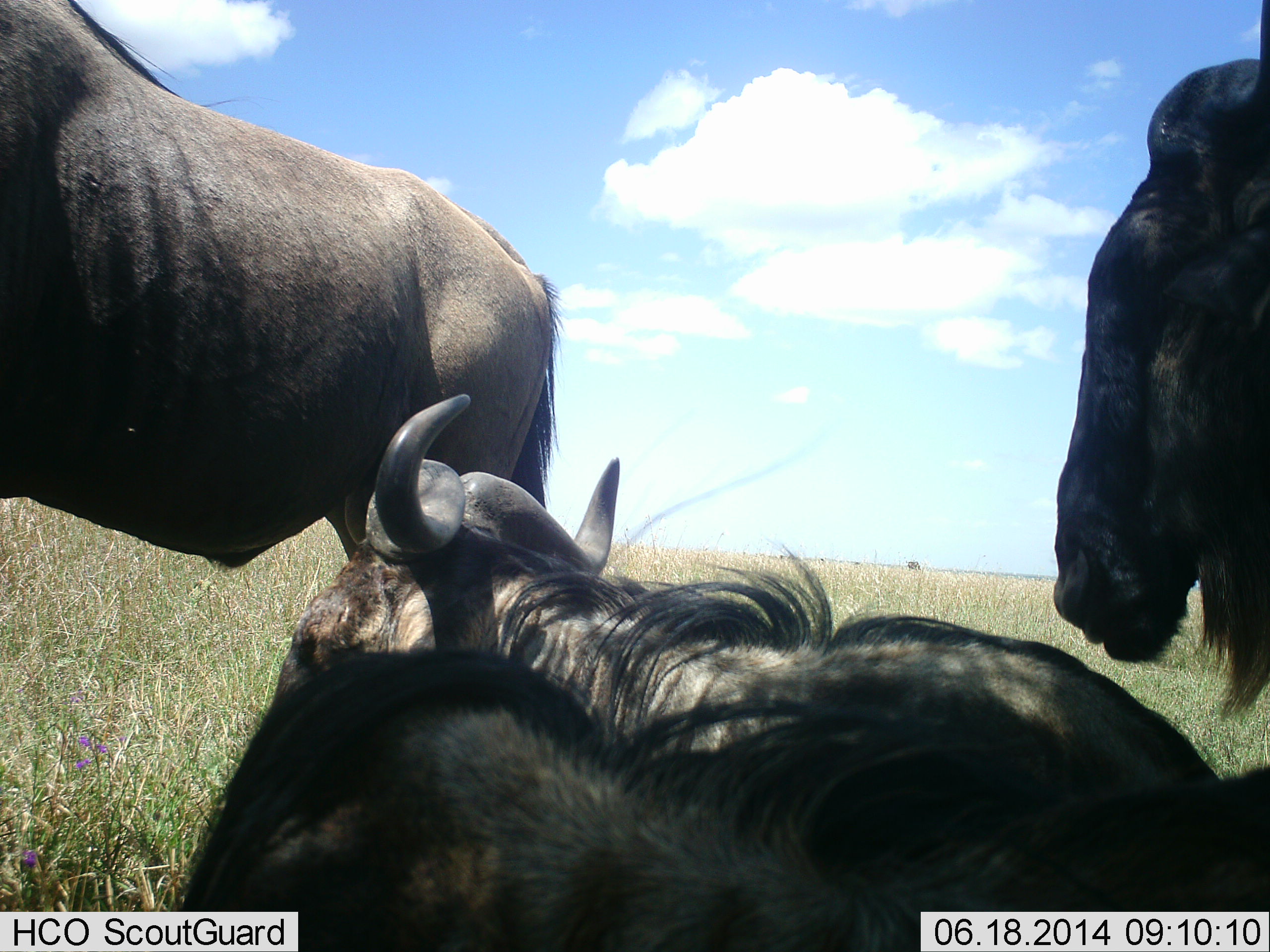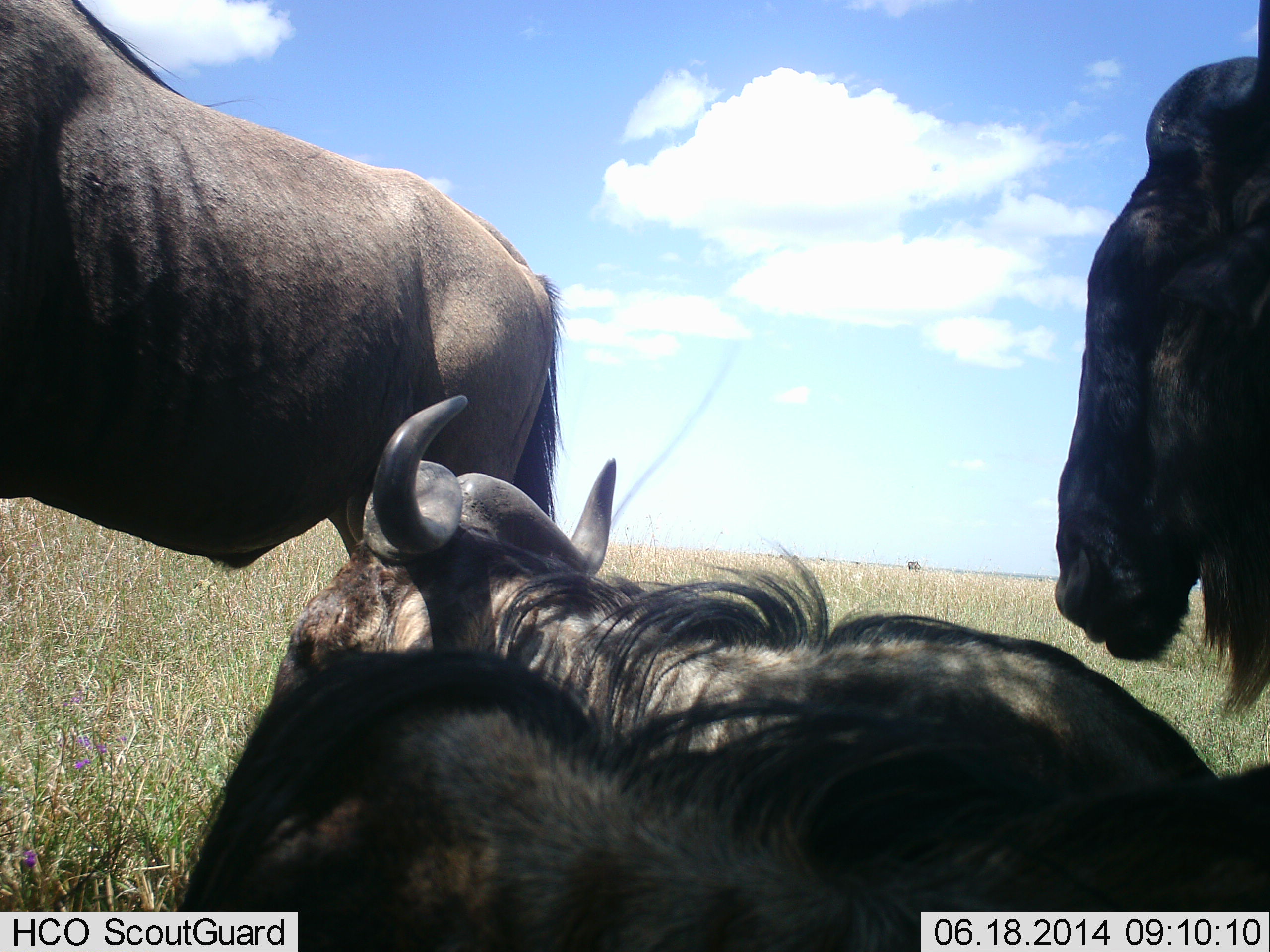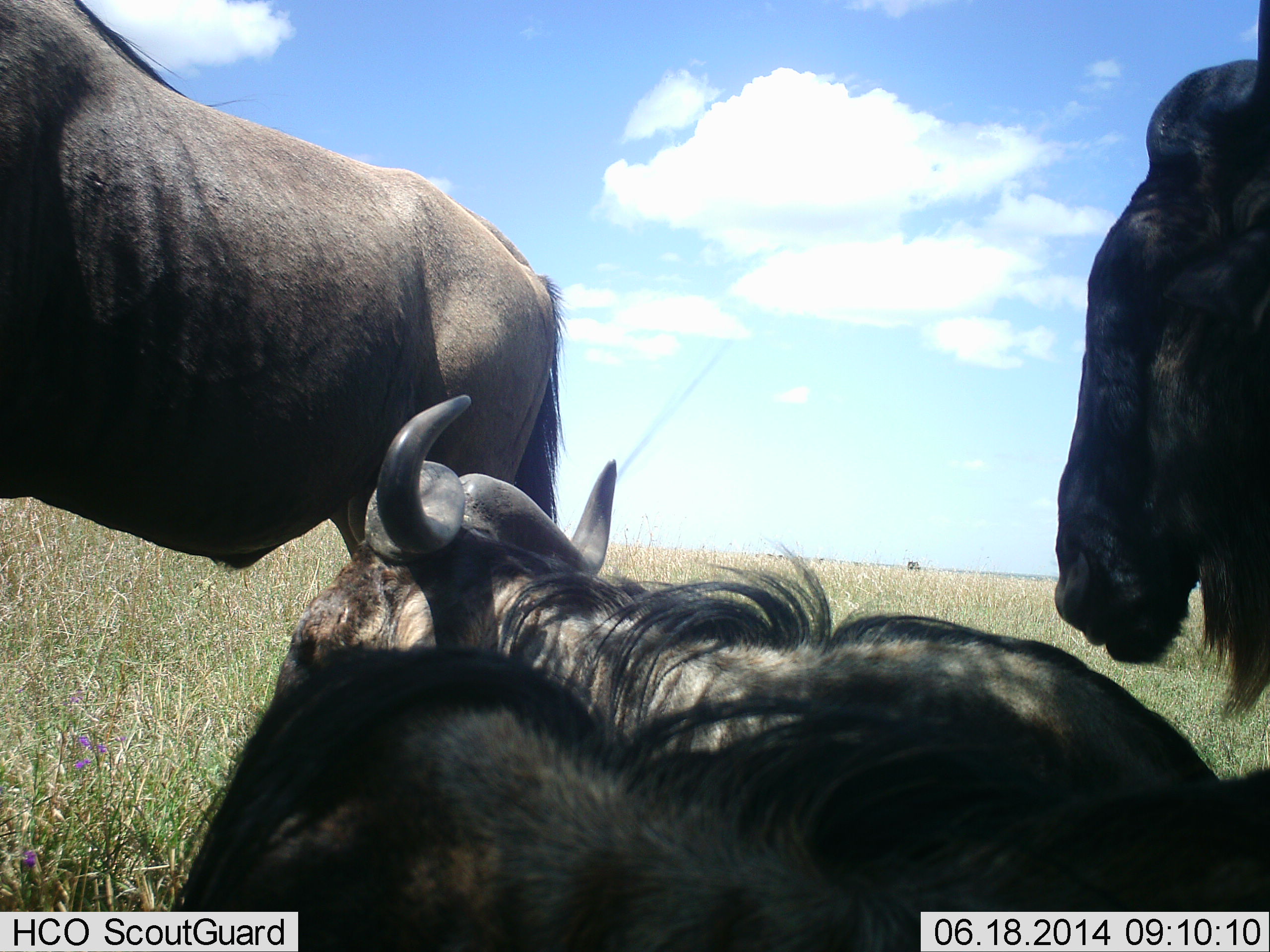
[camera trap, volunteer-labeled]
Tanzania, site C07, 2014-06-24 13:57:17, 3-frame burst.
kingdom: Animalia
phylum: Chordata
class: Mammalia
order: Artiodactyla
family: Bovidae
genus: Connochaetes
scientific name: Connochaetes taurinus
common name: blue wildebeest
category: wildebeest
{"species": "wildebeest (blue wildebeest) (Connochaetes taurinus)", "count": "4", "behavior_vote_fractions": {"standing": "70%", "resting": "100%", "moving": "0%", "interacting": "0%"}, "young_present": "0%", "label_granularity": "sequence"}